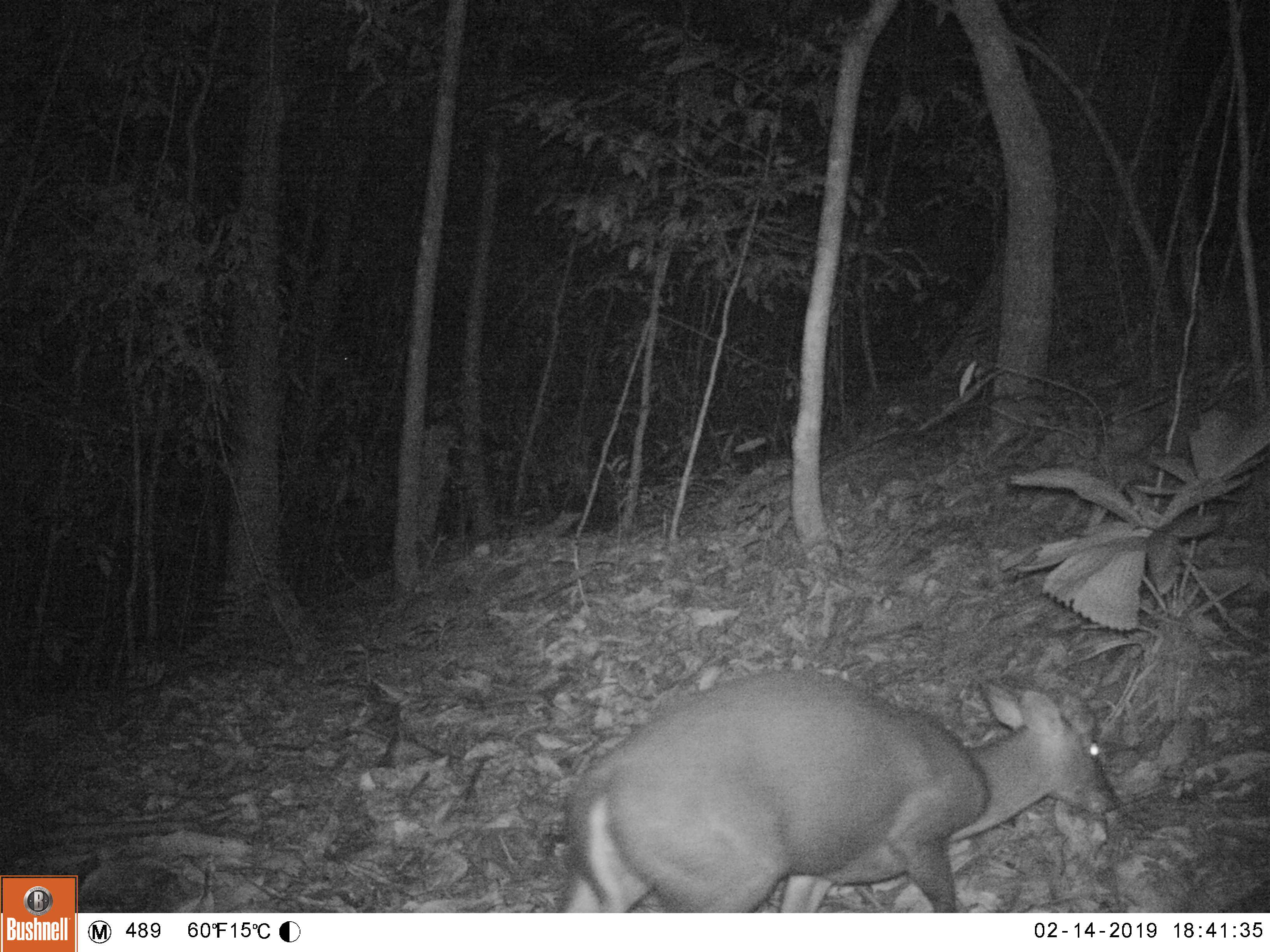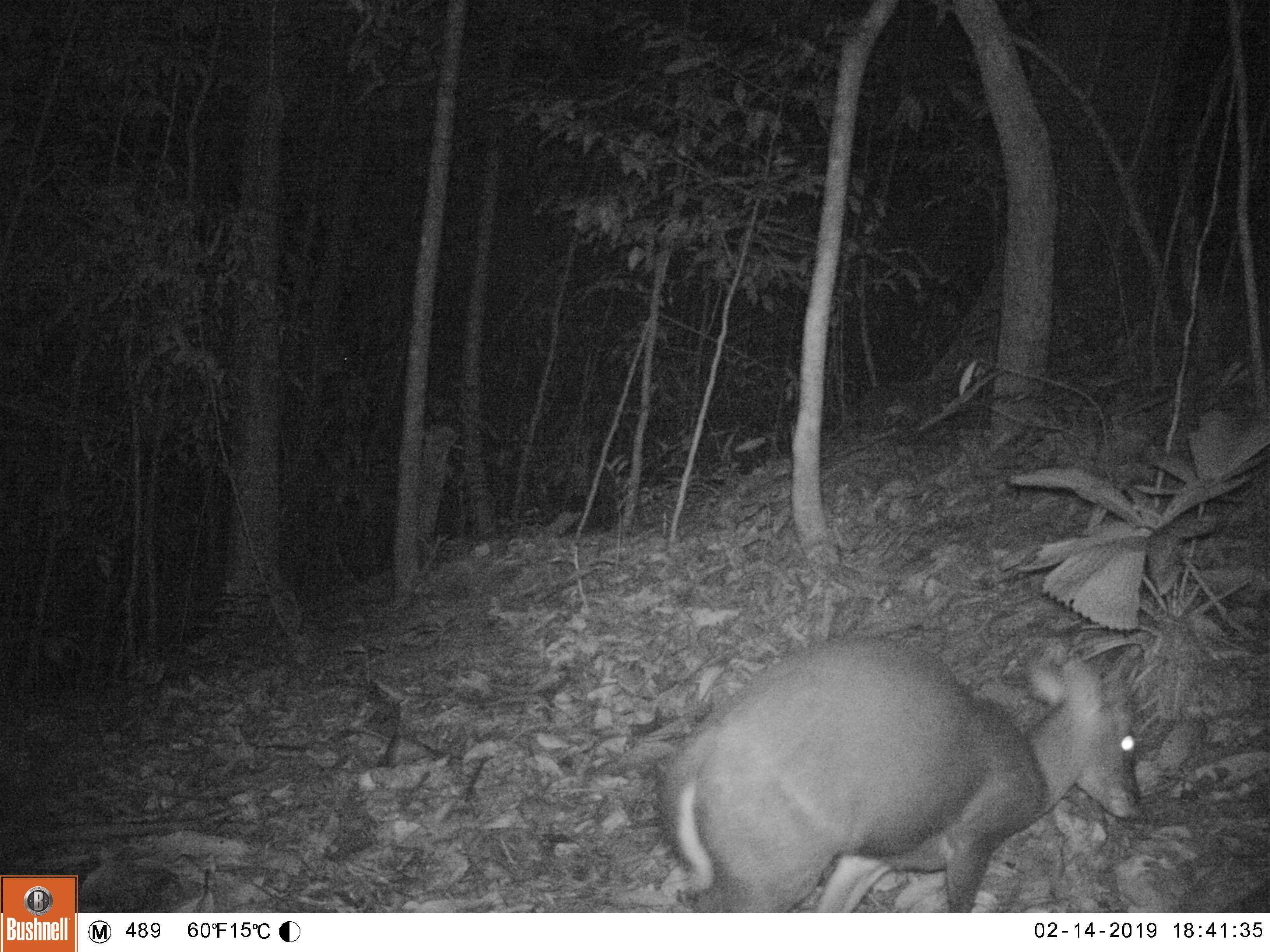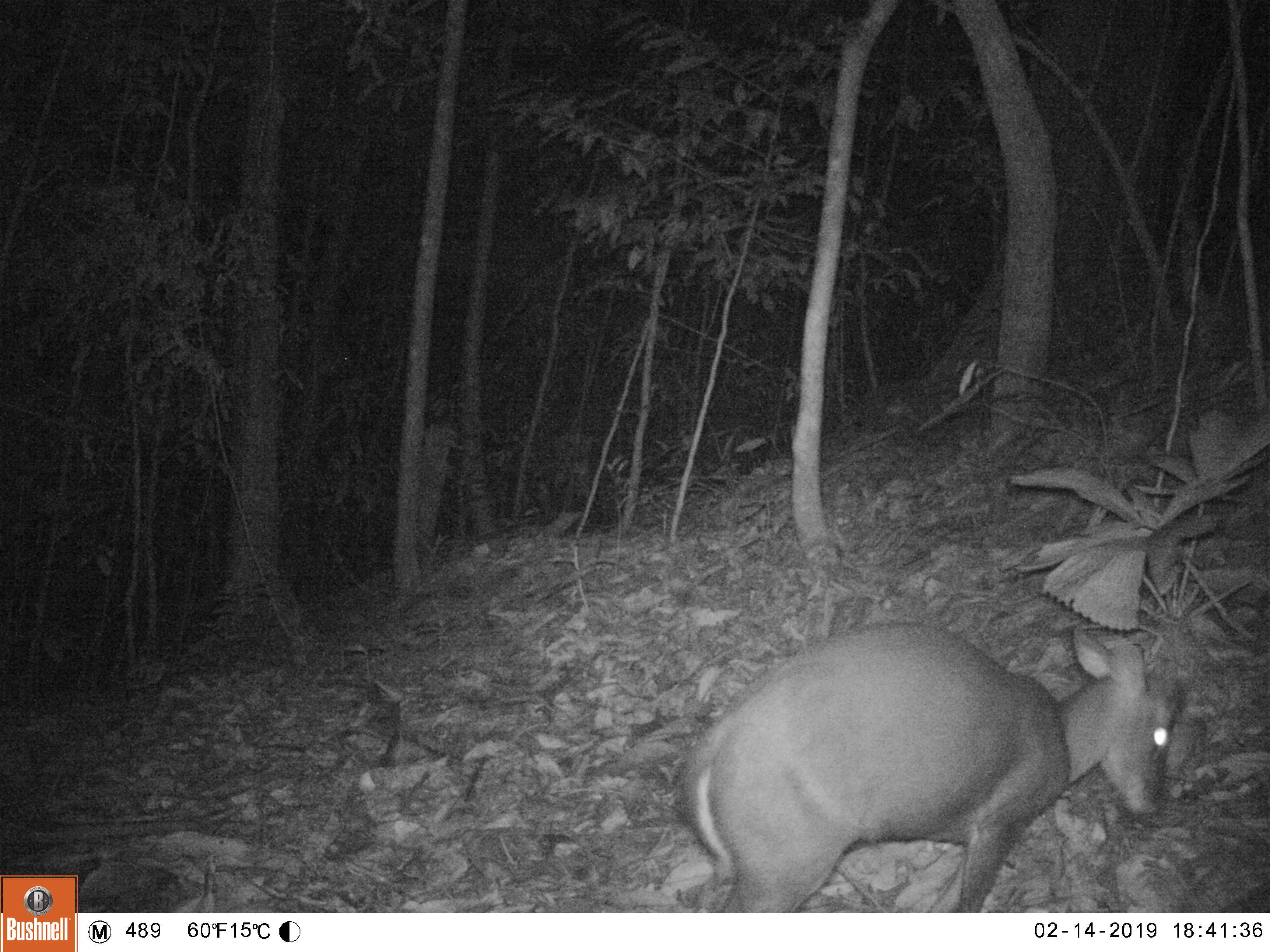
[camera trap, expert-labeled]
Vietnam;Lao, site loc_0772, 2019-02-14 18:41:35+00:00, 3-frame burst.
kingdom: Animalia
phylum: Chordata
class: Mammalia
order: Artiodactyla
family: Cervidae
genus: Muntiacus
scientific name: Muntiacus rooseveltorum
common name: roosevelt's muntjac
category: roosevelts muntjac group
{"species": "roosevelts muntjac group (roosevelt's muntjac) (Muntiacus rooseveltorum)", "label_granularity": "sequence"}